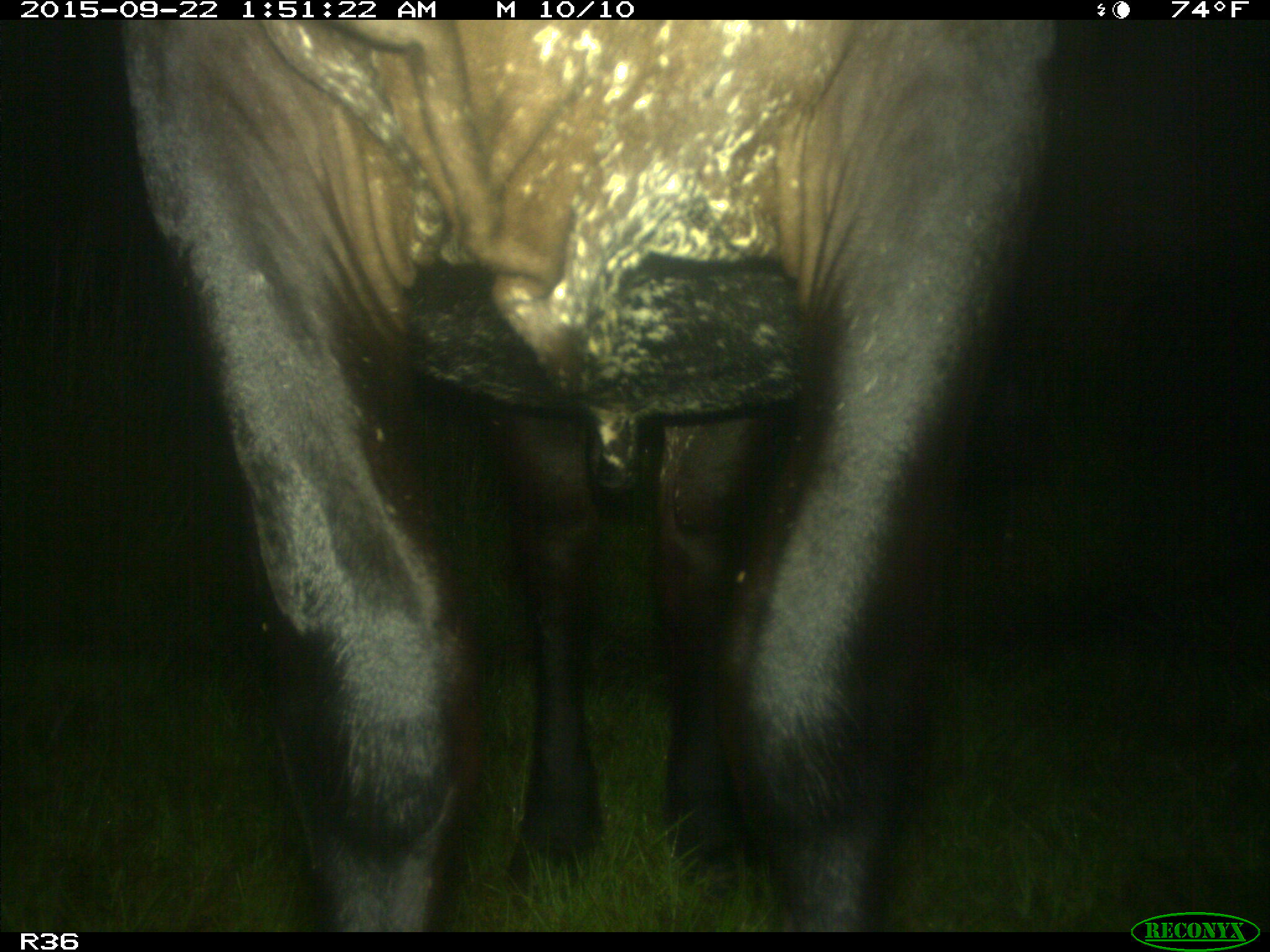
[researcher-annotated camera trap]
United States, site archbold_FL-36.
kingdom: Animalia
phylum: Chordata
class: Mammalia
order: Artiodactyla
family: Bovidae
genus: Bos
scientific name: Bos taurus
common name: domestic cow